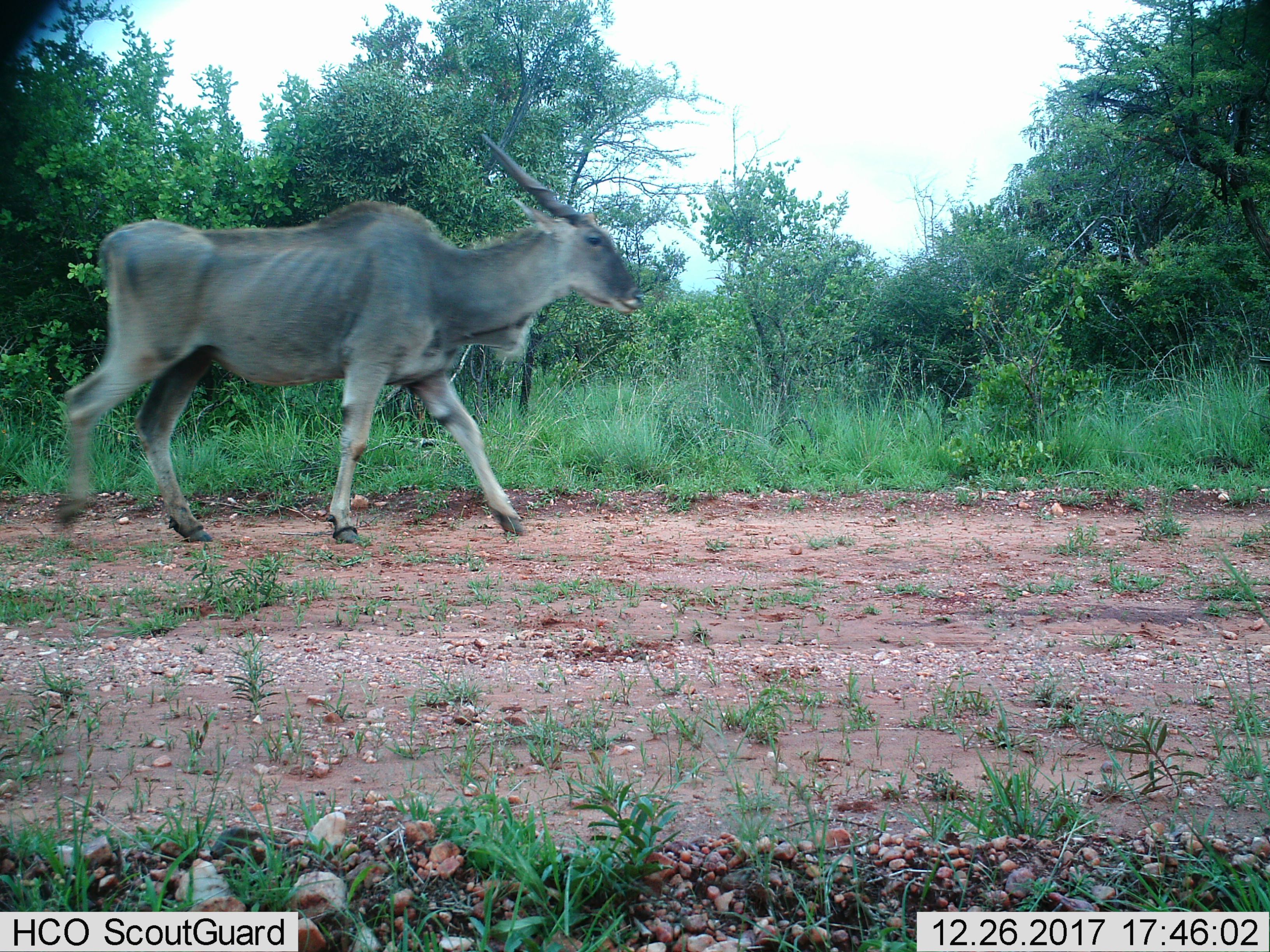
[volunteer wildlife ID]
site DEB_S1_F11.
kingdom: Animalia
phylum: Chordata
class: Mammalia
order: Artiodactyla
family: Bovidae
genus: Tragelaphus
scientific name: Tragelaphus oryx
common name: eland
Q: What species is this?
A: Eland (Tragelaphus oryx).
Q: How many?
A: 1.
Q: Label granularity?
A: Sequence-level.